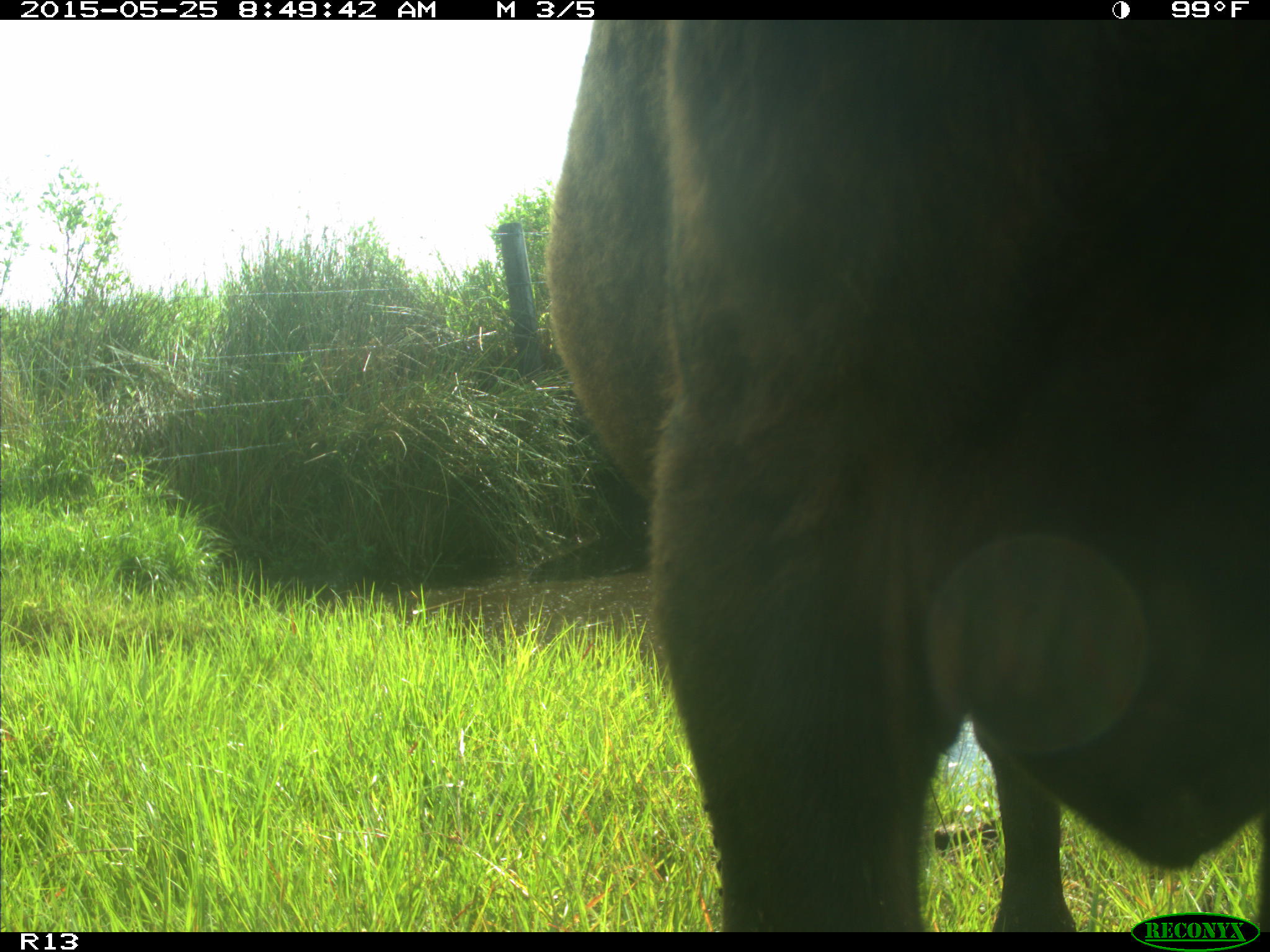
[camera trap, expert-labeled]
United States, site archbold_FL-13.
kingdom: Animalia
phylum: Chordata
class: Mammalia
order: Artiodactyla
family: Bovidae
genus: Bos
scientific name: Bos taurus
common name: domestic cow